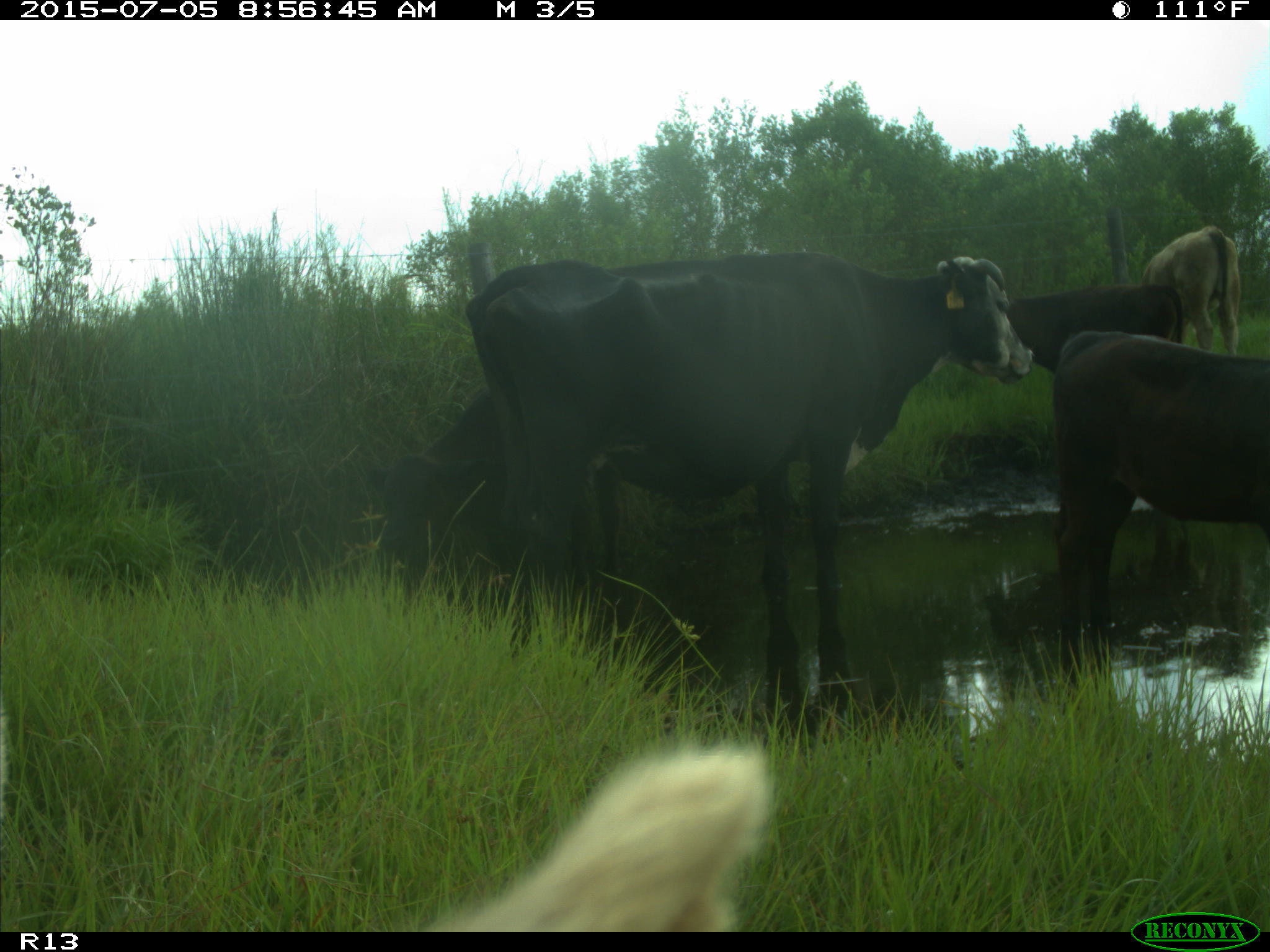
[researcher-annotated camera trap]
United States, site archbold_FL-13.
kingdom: Animalia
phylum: Chordata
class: Mammalia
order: Artiodactyla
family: Bovidae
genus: Bos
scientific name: Bos taurus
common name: domestic cow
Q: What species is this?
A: Bos taurus (domestic cow).